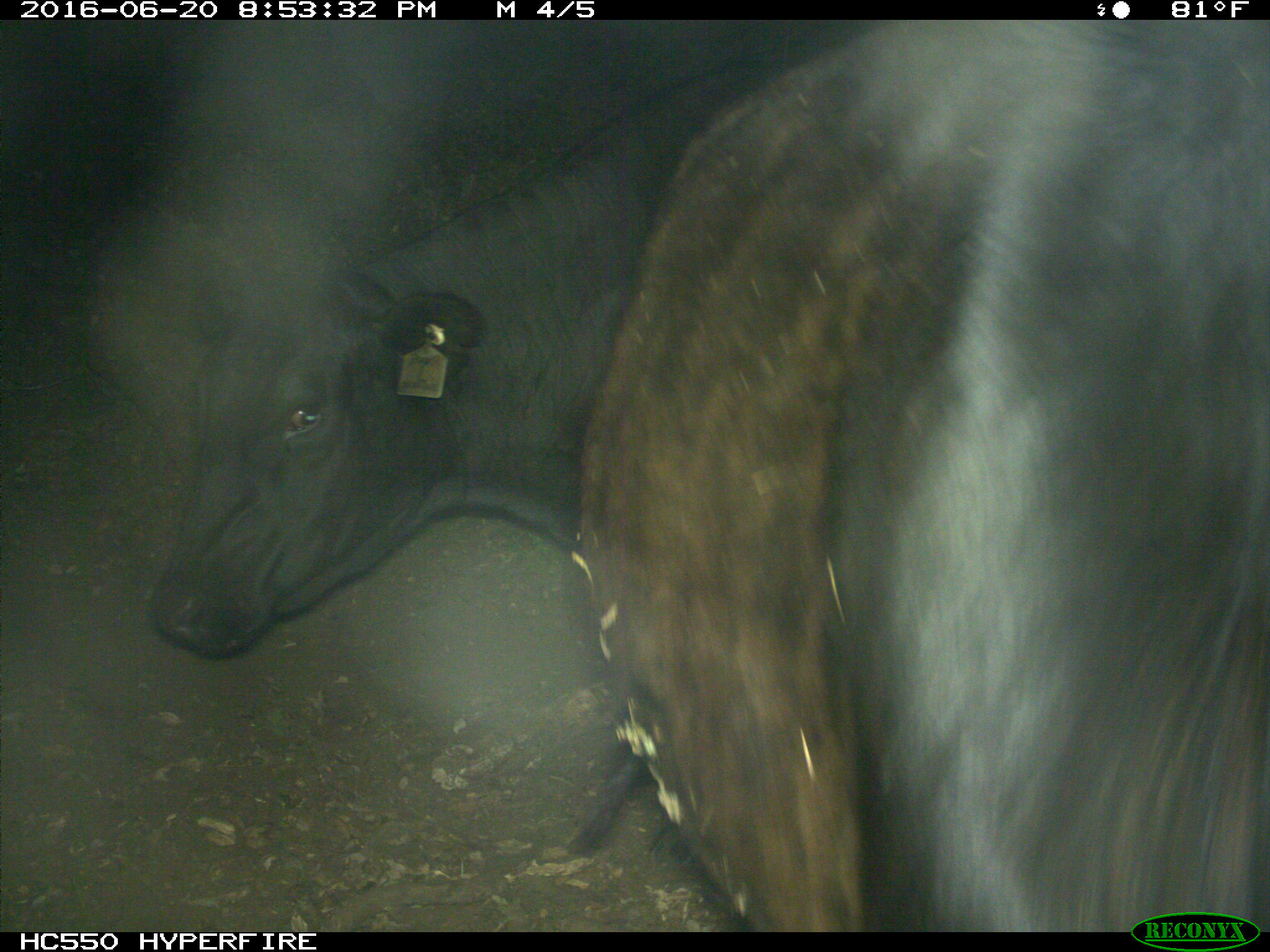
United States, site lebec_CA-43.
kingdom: Animalia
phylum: Chordata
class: Mammalia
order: Artiodactyla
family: Bovidae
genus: Bos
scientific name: Bos taurus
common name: domestic cow